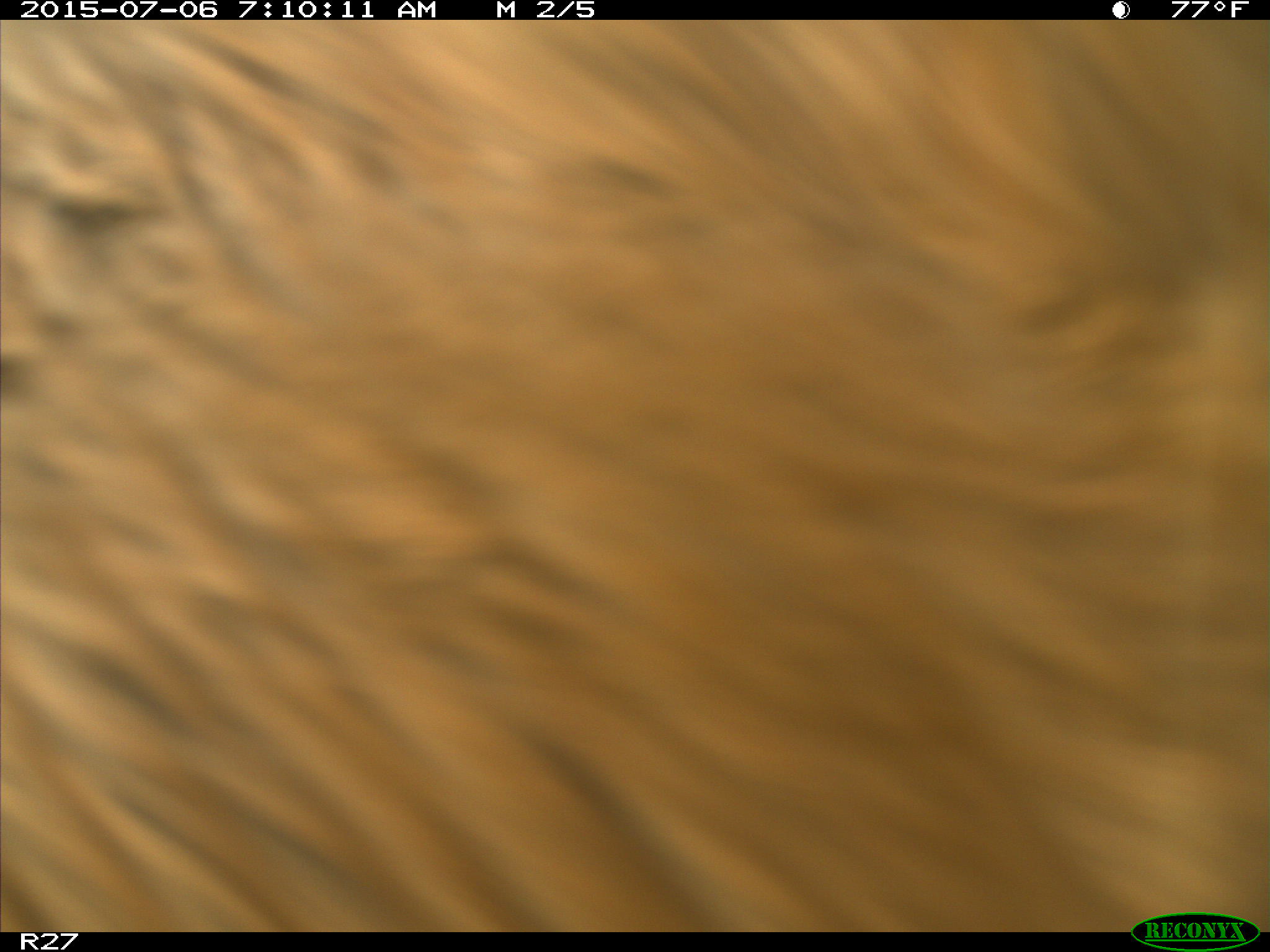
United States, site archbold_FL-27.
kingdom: Animalia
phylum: Chordata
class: Mammalia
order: Artiodactyla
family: Bovidae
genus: Bos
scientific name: Bos taurus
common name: domestic cow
Bos taurus (domestic cow).